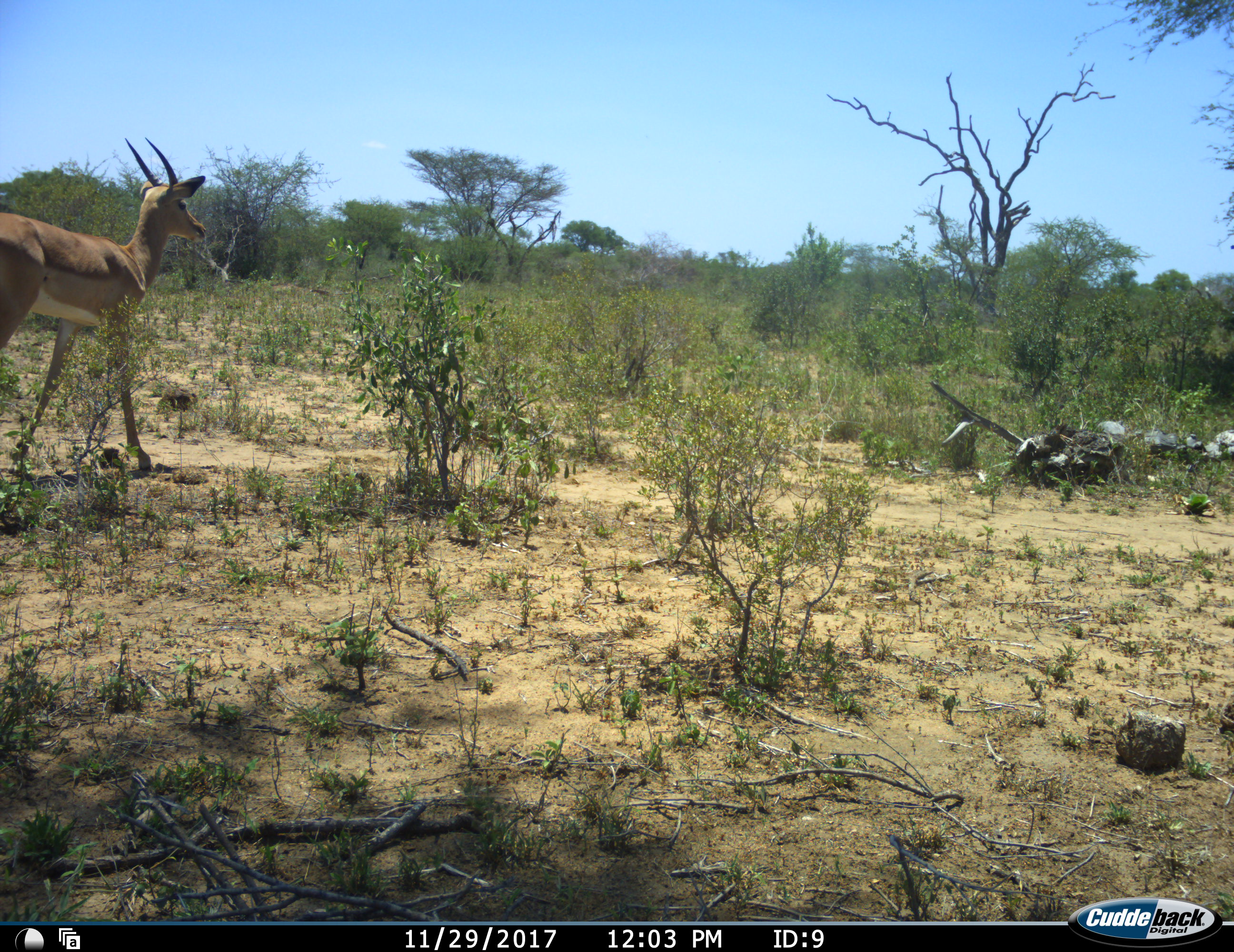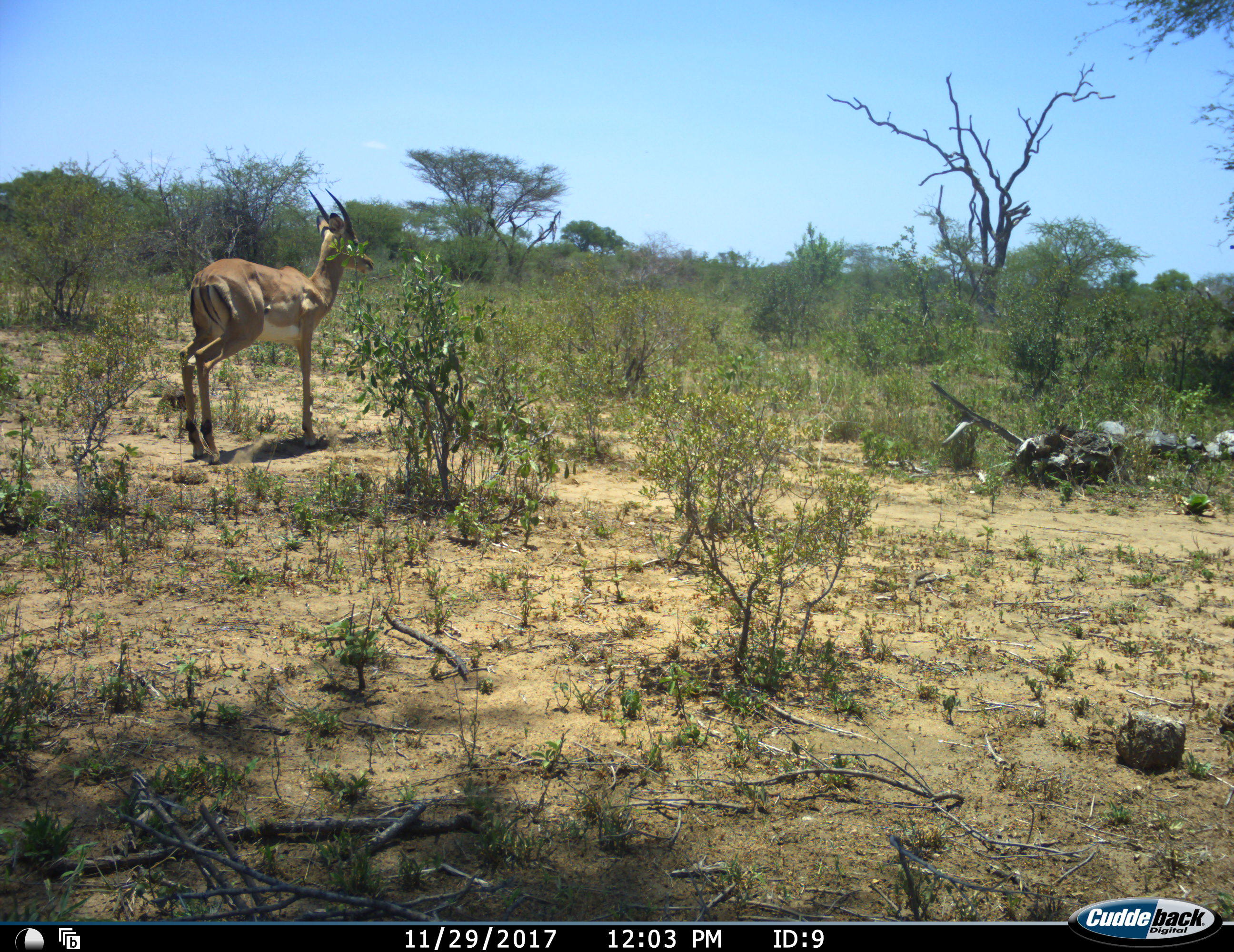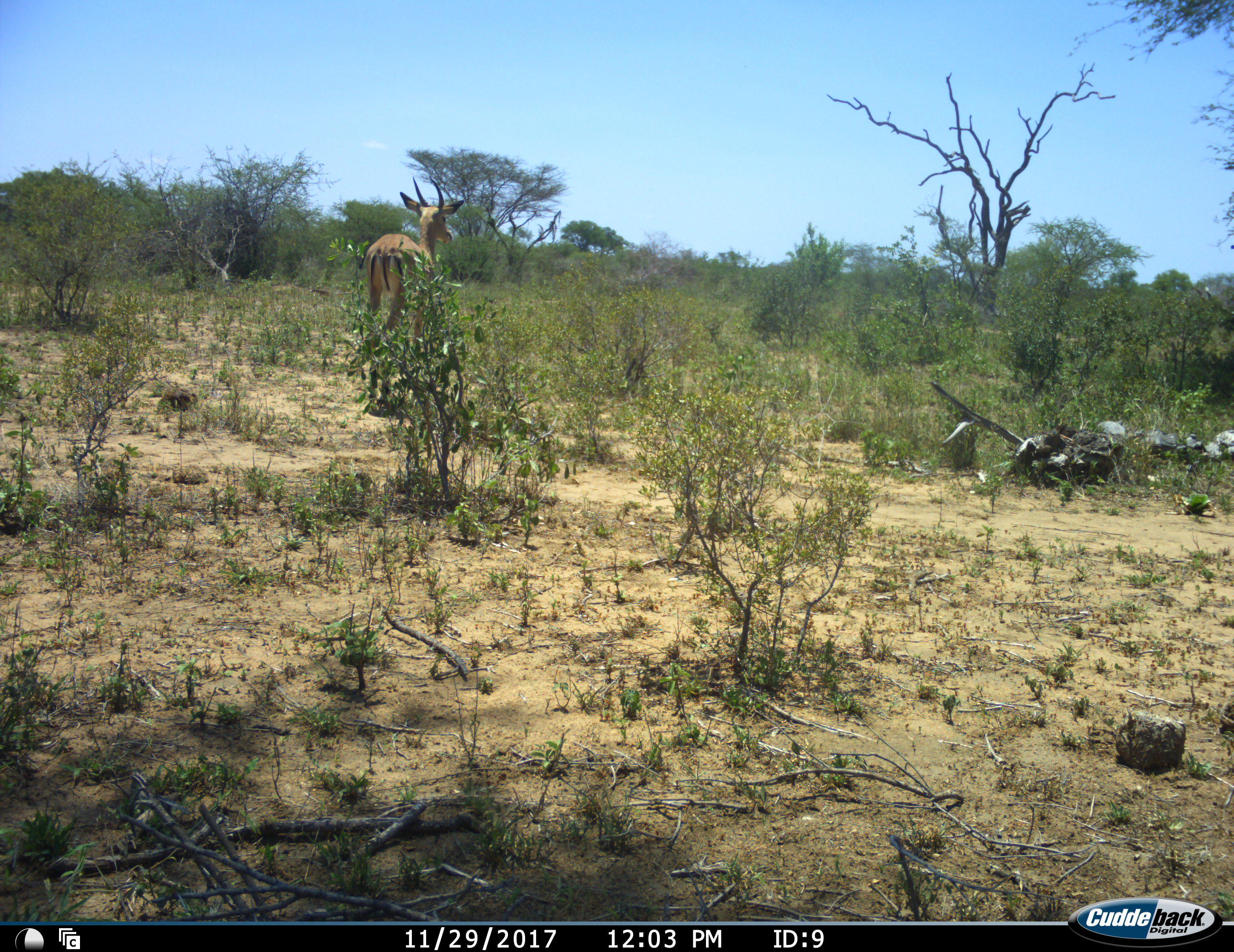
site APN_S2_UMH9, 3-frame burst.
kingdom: Animalia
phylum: Chordata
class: Mammalia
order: Artiodactyla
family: Bovidae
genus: Aepyceros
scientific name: Aepyceros melampus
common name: impala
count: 1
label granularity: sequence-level